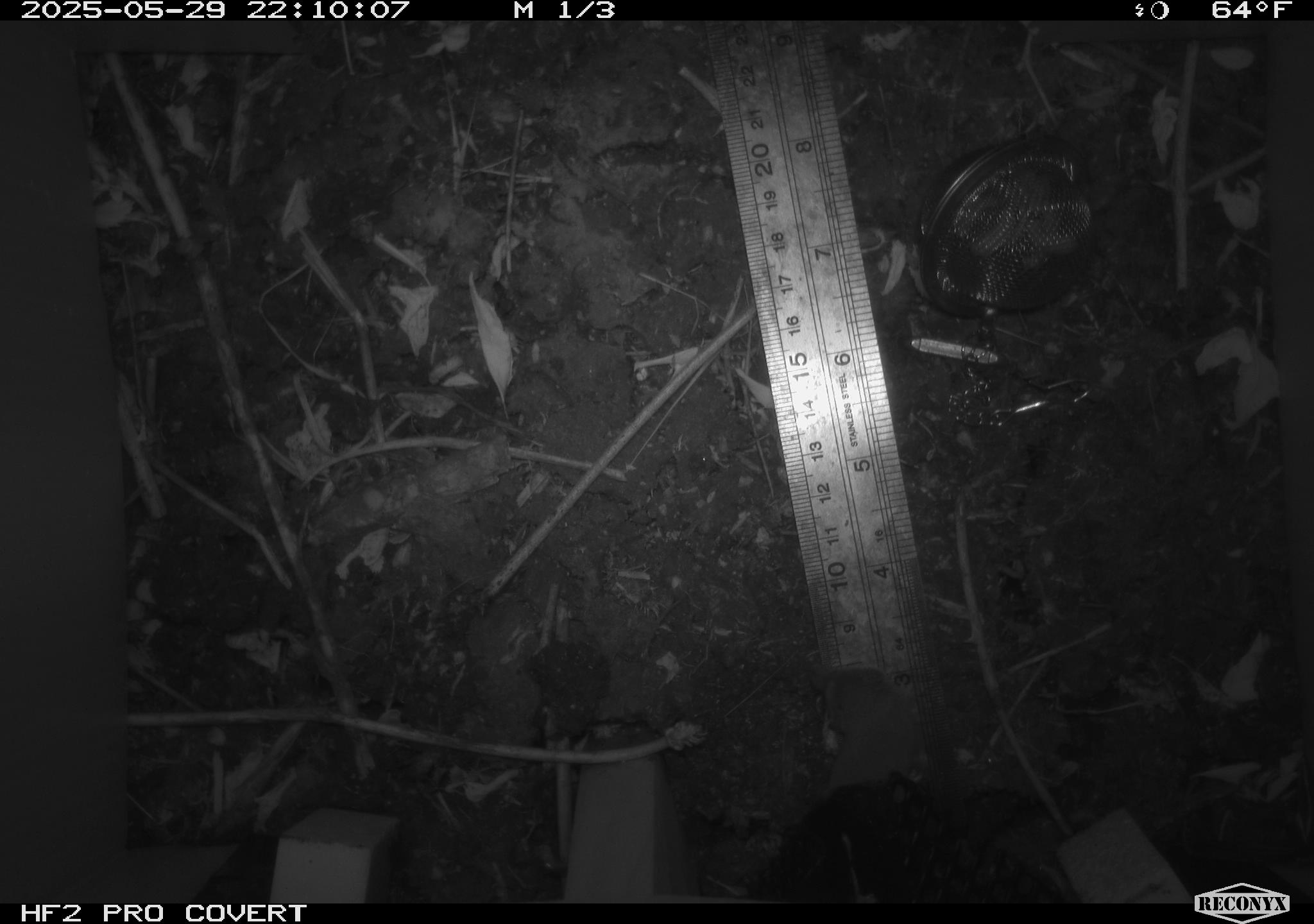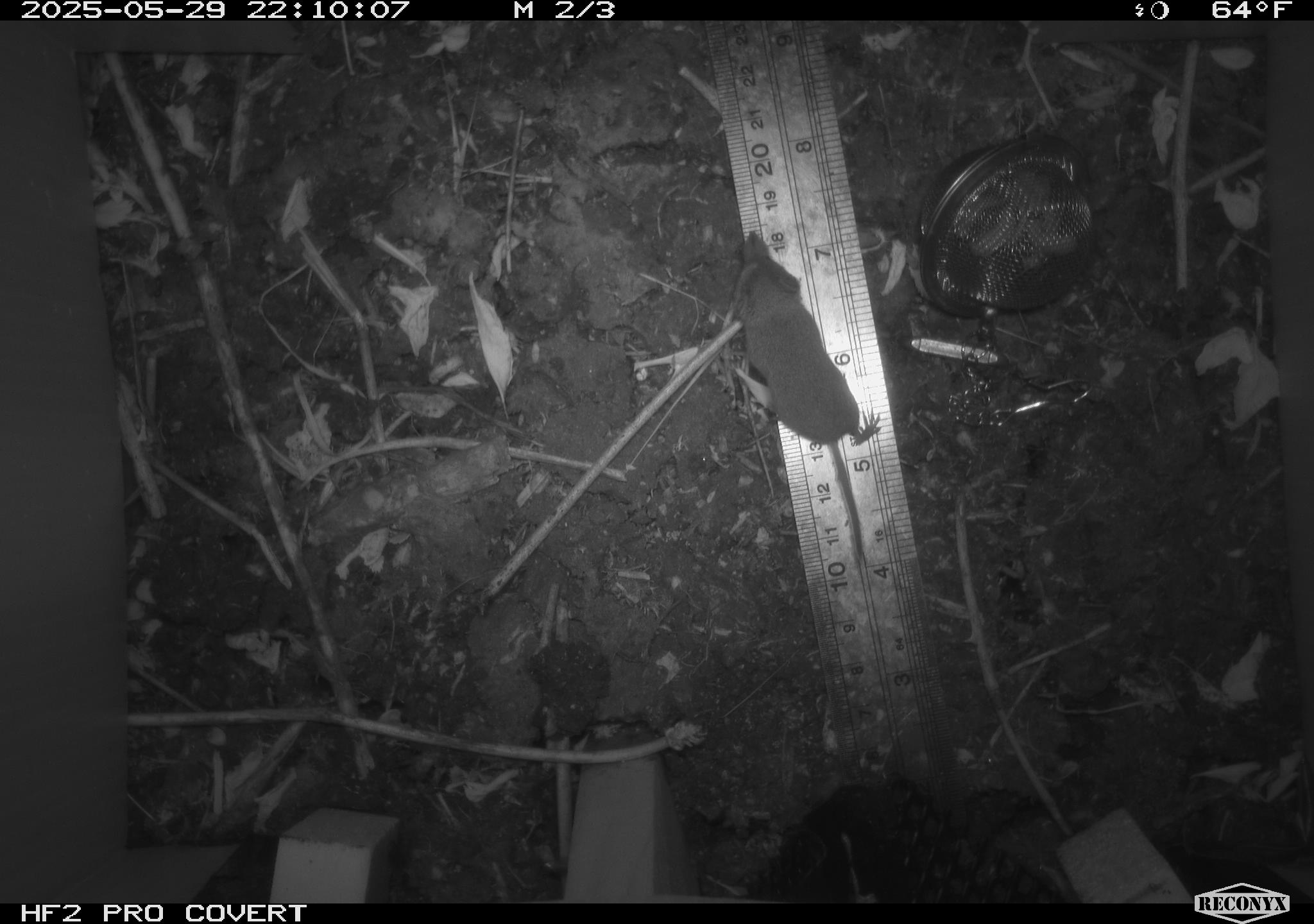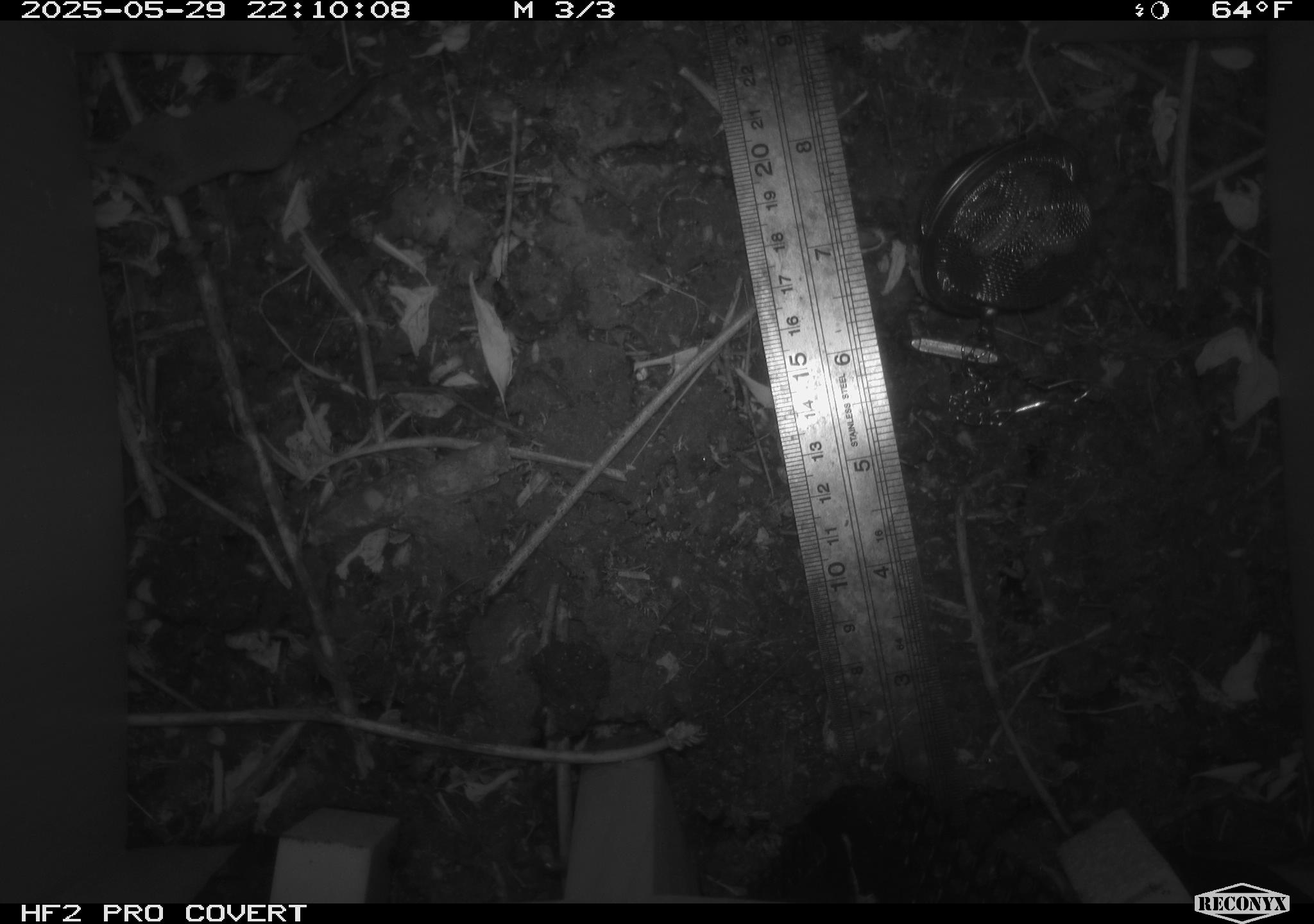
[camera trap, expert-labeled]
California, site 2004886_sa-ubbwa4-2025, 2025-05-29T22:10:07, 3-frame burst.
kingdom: Animalia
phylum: Chordata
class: Mammalia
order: Rodentia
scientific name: Rodentia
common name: rodent